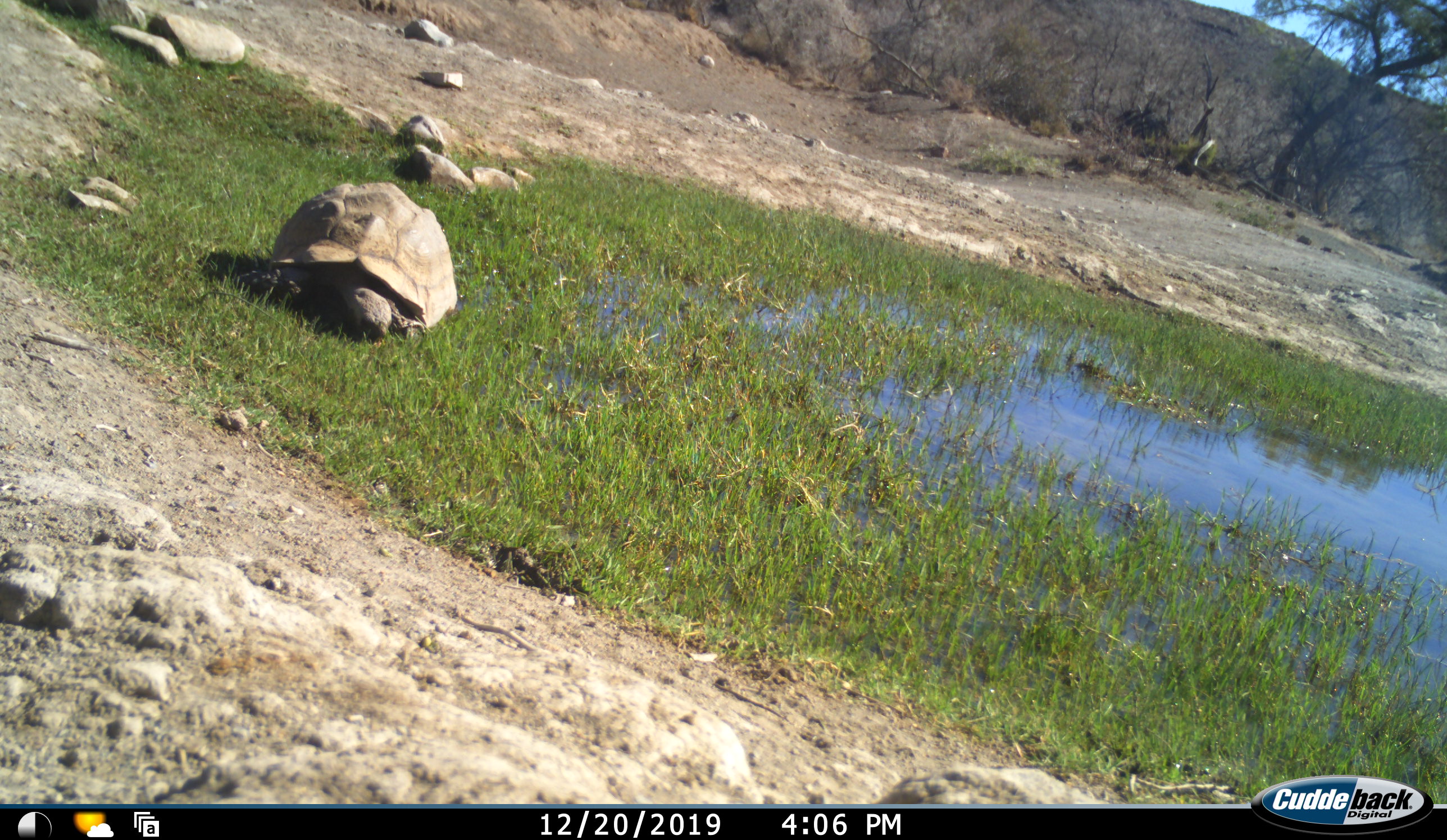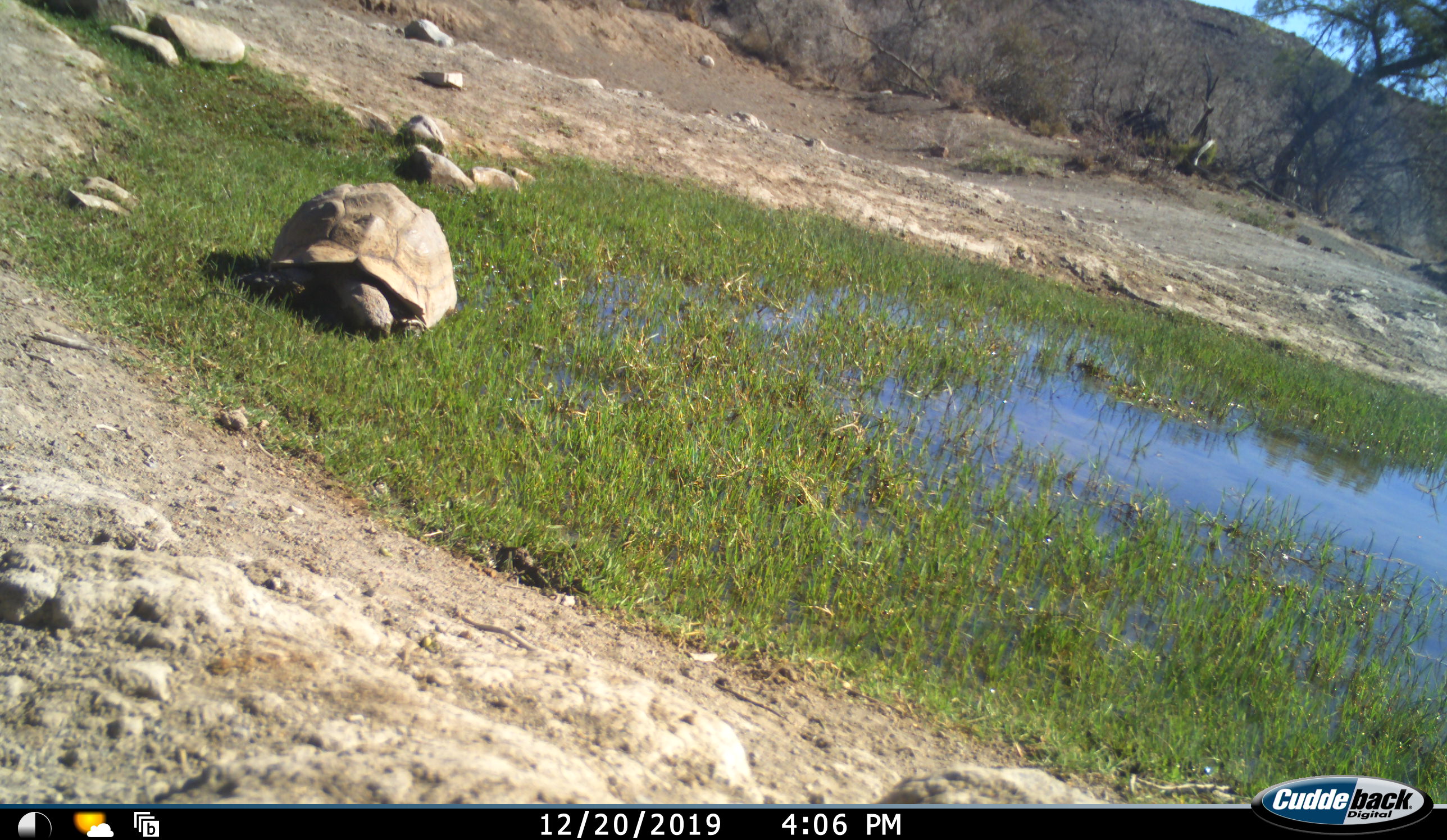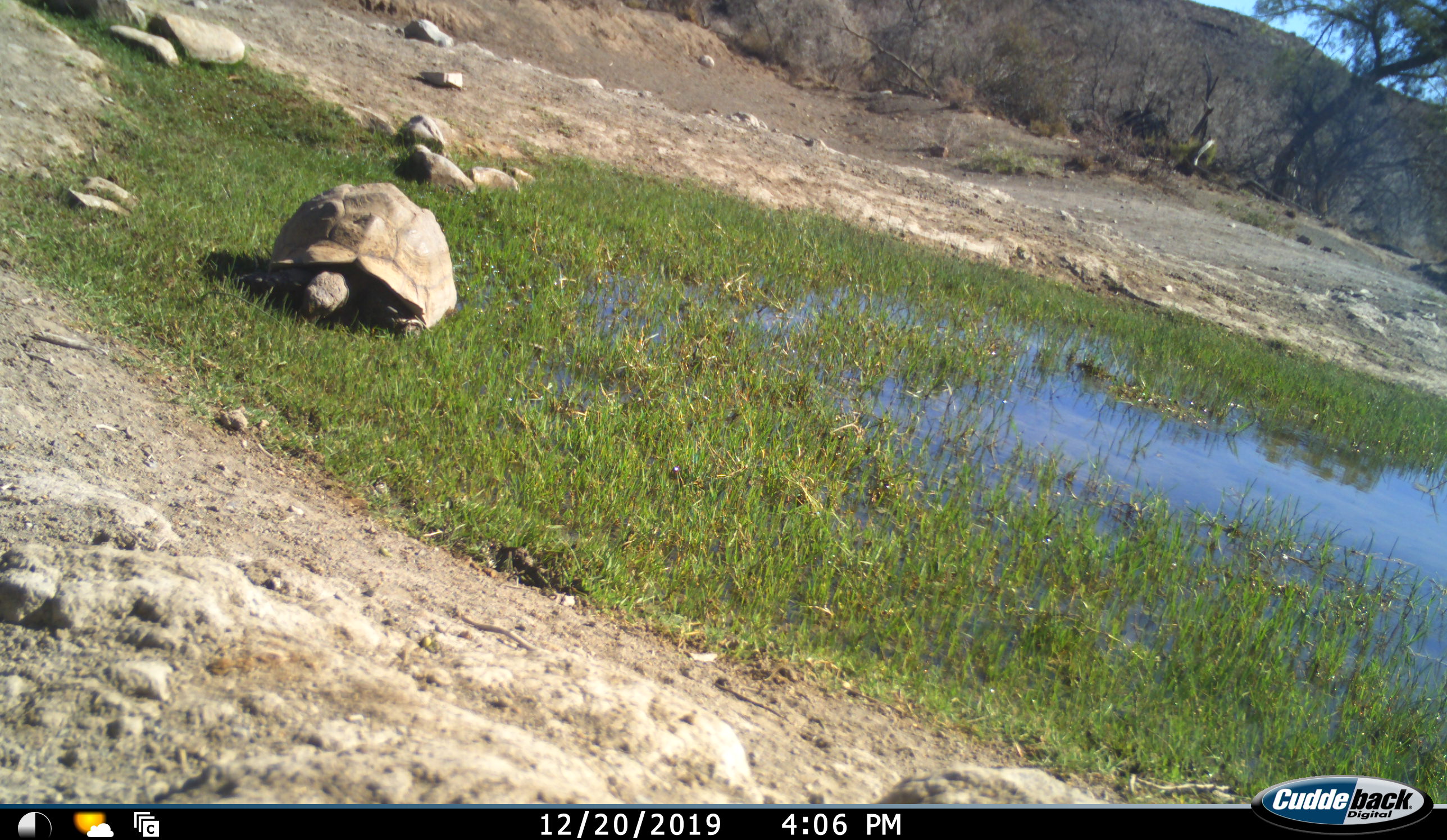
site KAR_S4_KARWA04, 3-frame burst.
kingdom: Animalia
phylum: Chordata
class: Reptilia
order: Testudines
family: Testudinidae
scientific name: Testudinidae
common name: tortoise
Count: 1.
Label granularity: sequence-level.